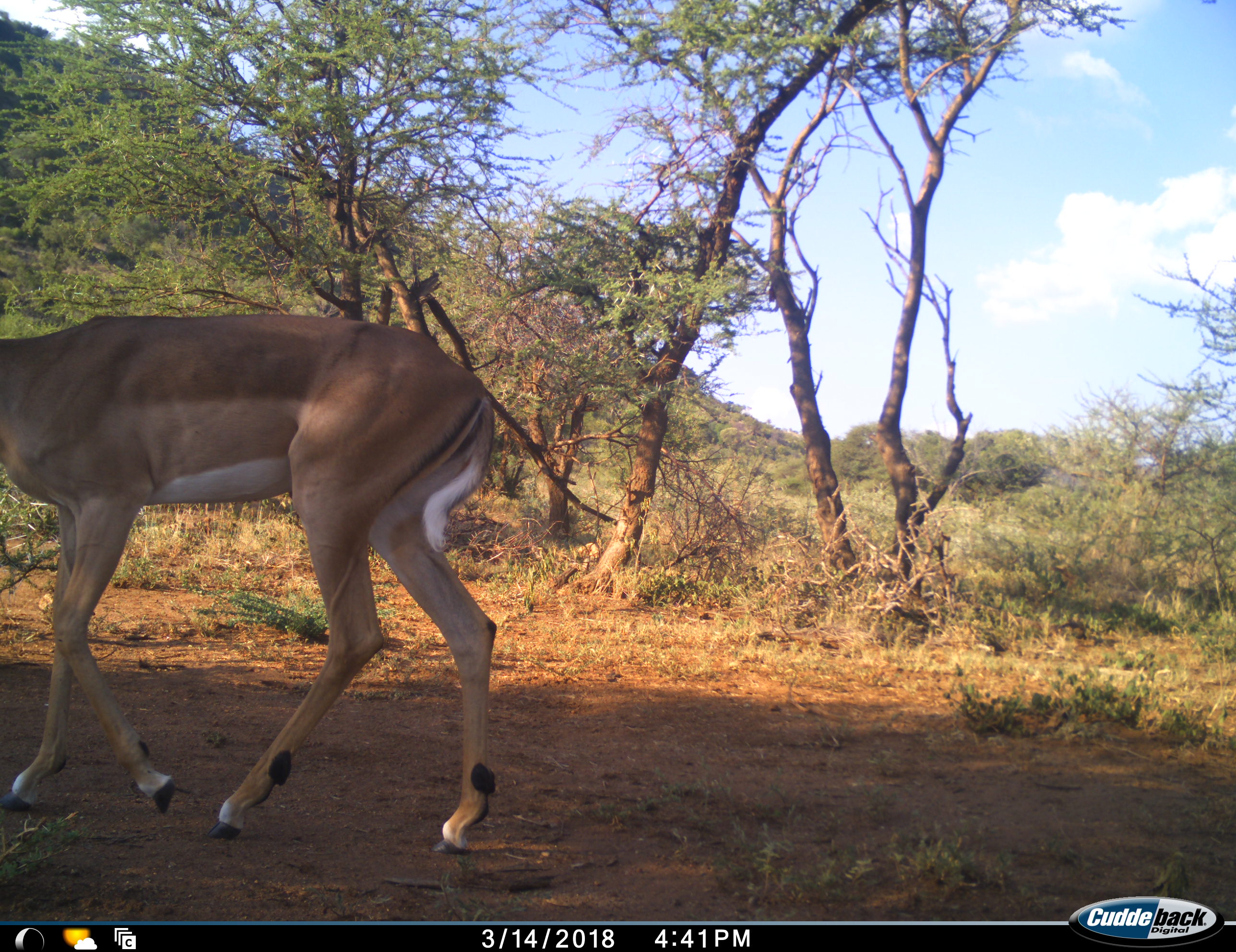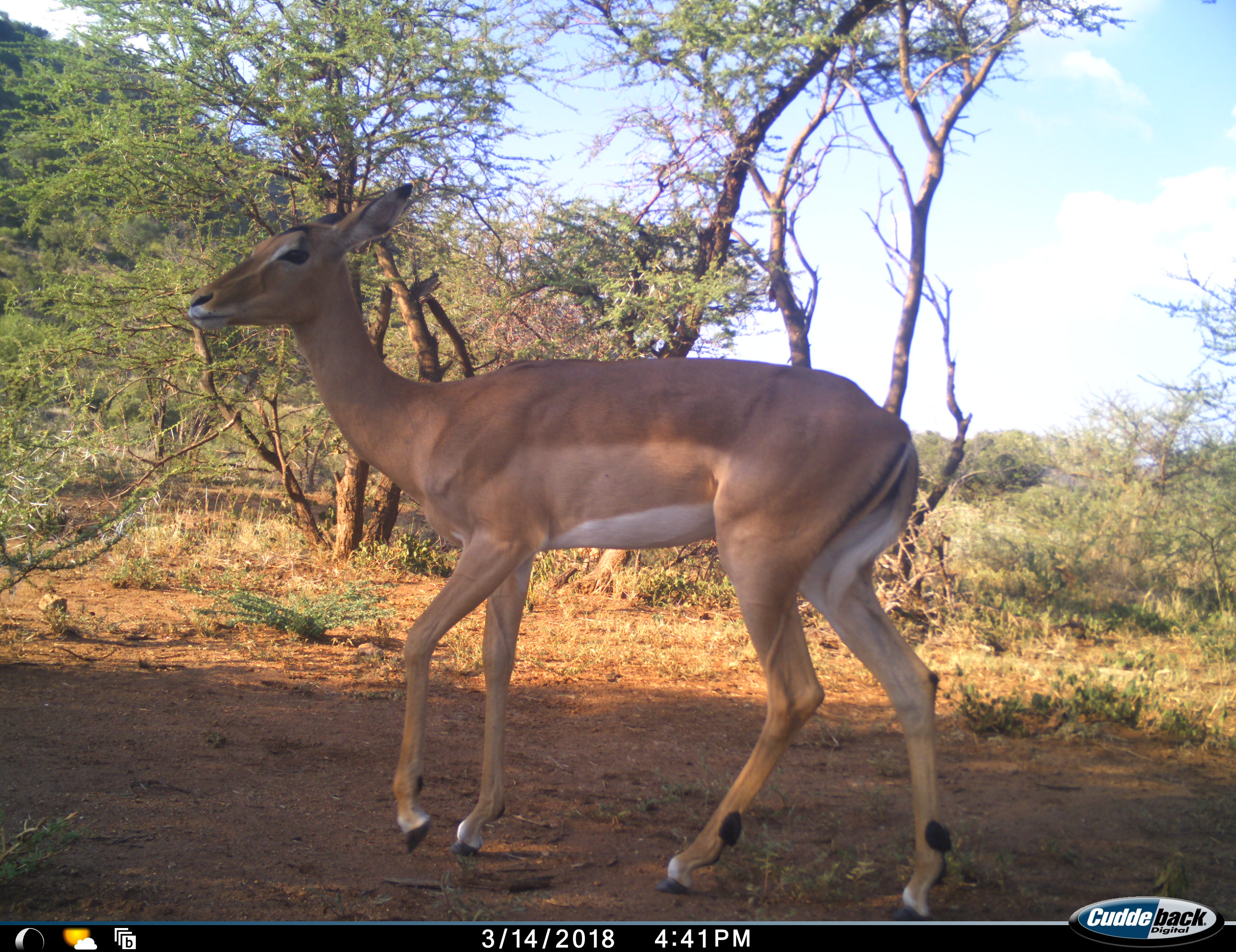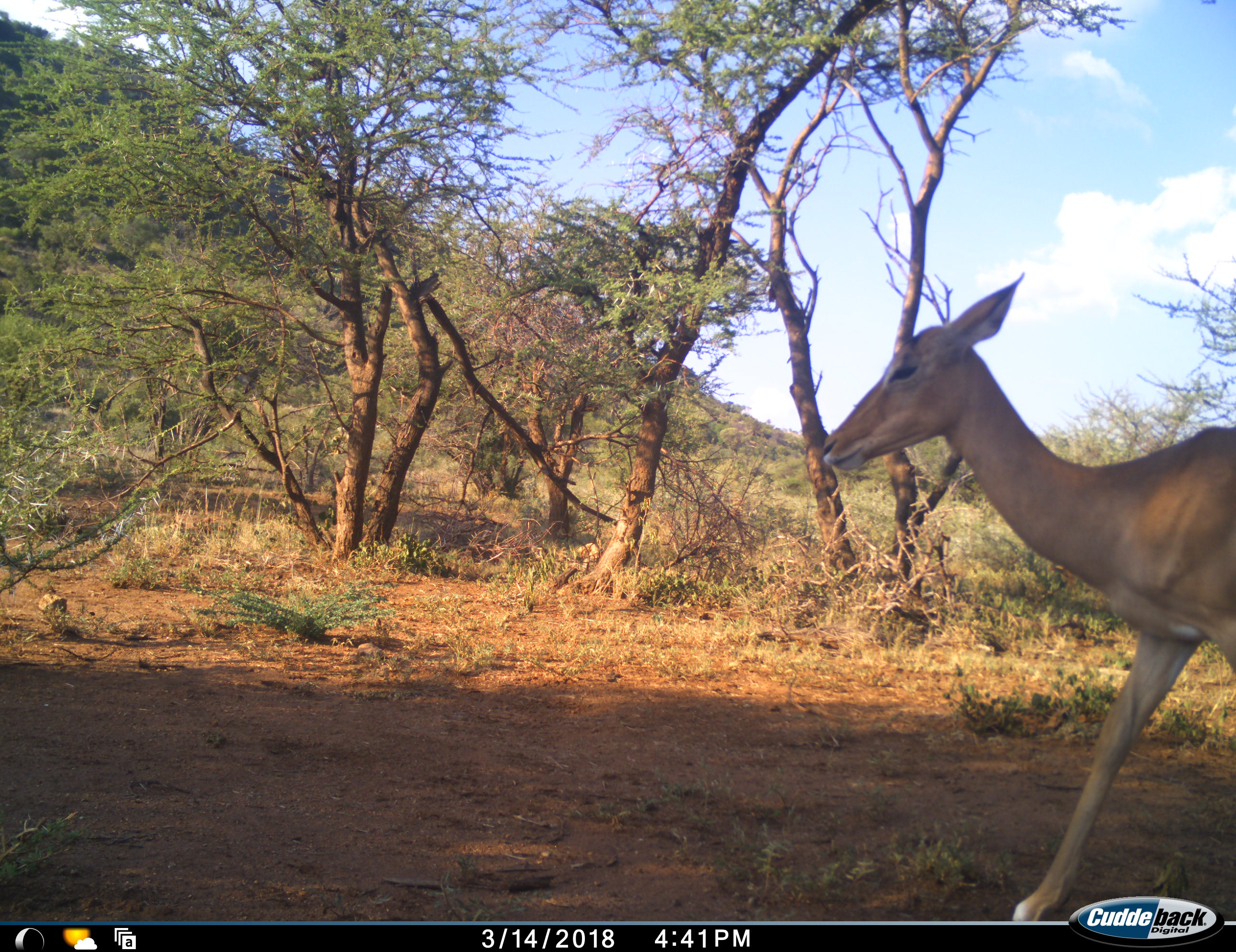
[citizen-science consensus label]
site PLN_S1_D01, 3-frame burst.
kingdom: Animalia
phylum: Chordata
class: Mammalia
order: Artiodactyla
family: Bovidae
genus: Aepyceros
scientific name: Aepyceros melampus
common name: impala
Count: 1.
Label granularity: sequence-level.